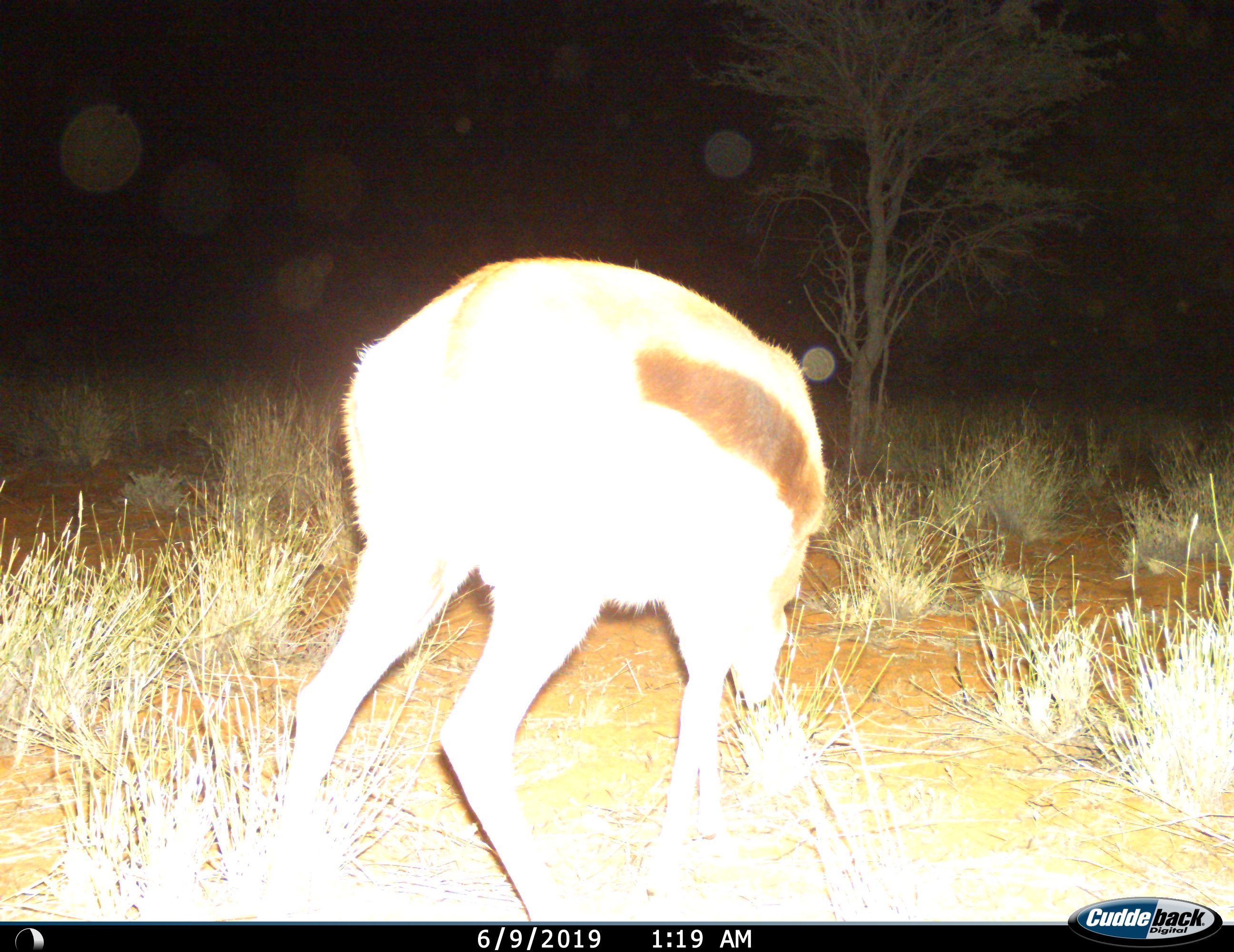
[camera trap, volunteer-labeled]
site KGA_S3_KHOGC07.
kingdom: Animalia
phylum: Chordata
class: Mammalia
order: Artiodactyla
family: Bovidae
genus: Antidorcas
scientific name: Antidorcas marsupialis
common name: springbok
Springbok (Antidorcas marsupialis), count 1. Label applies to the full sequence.